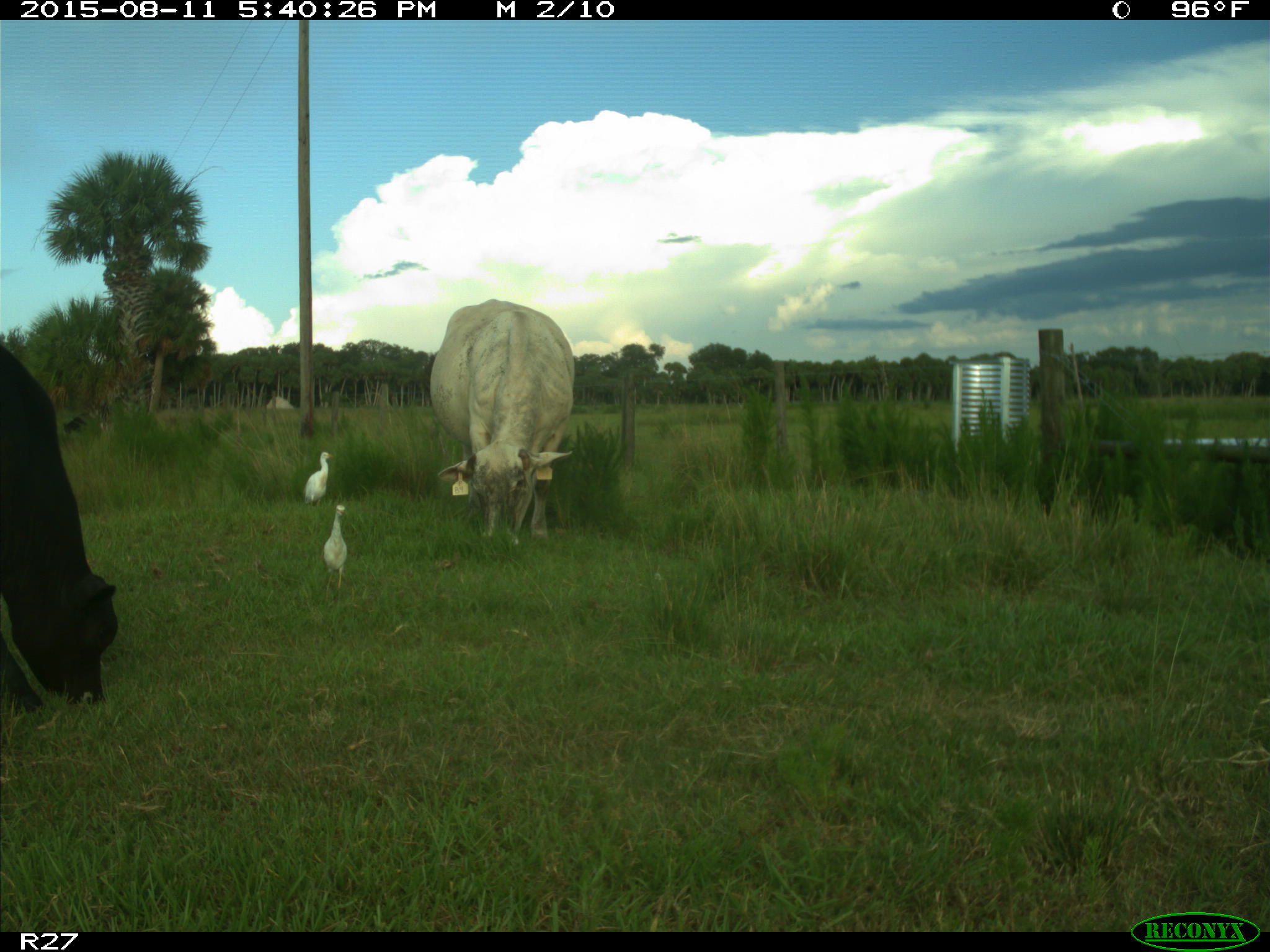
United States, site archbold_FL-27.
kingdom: Animalia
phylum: Chordata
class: Mammalia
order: Artiodactyla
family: Bovidae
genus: Bos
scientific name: Bos taurus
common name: domestic cow